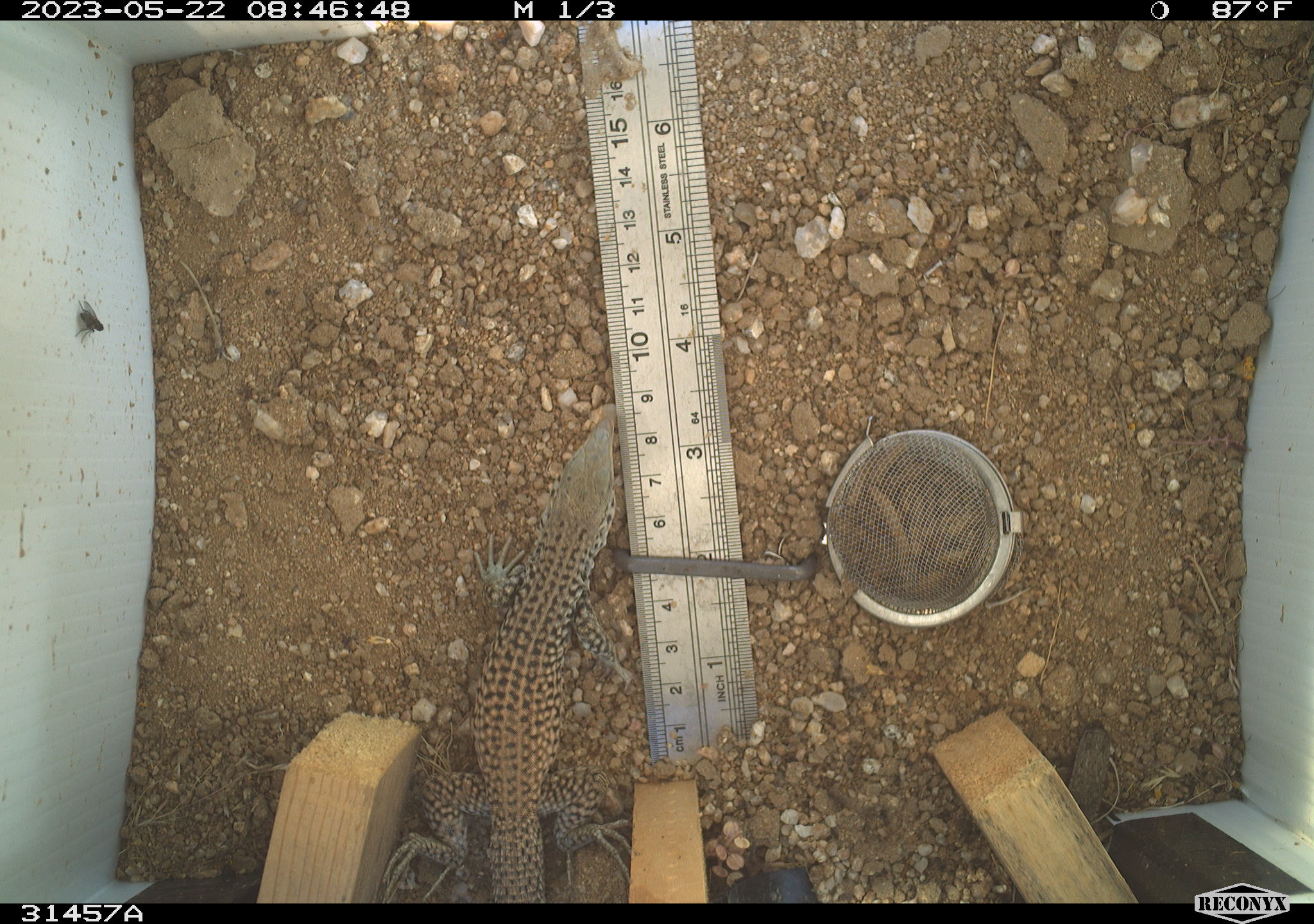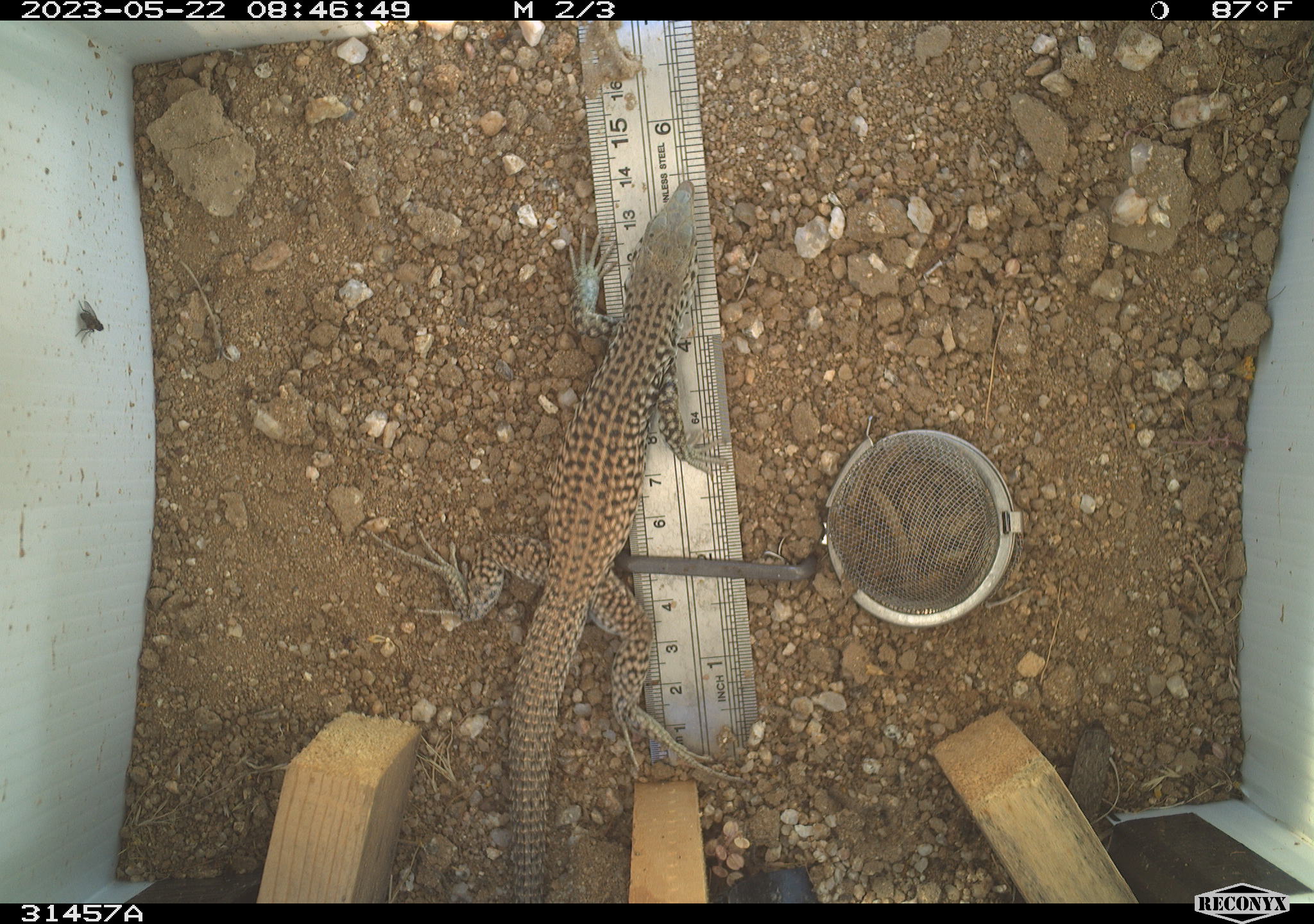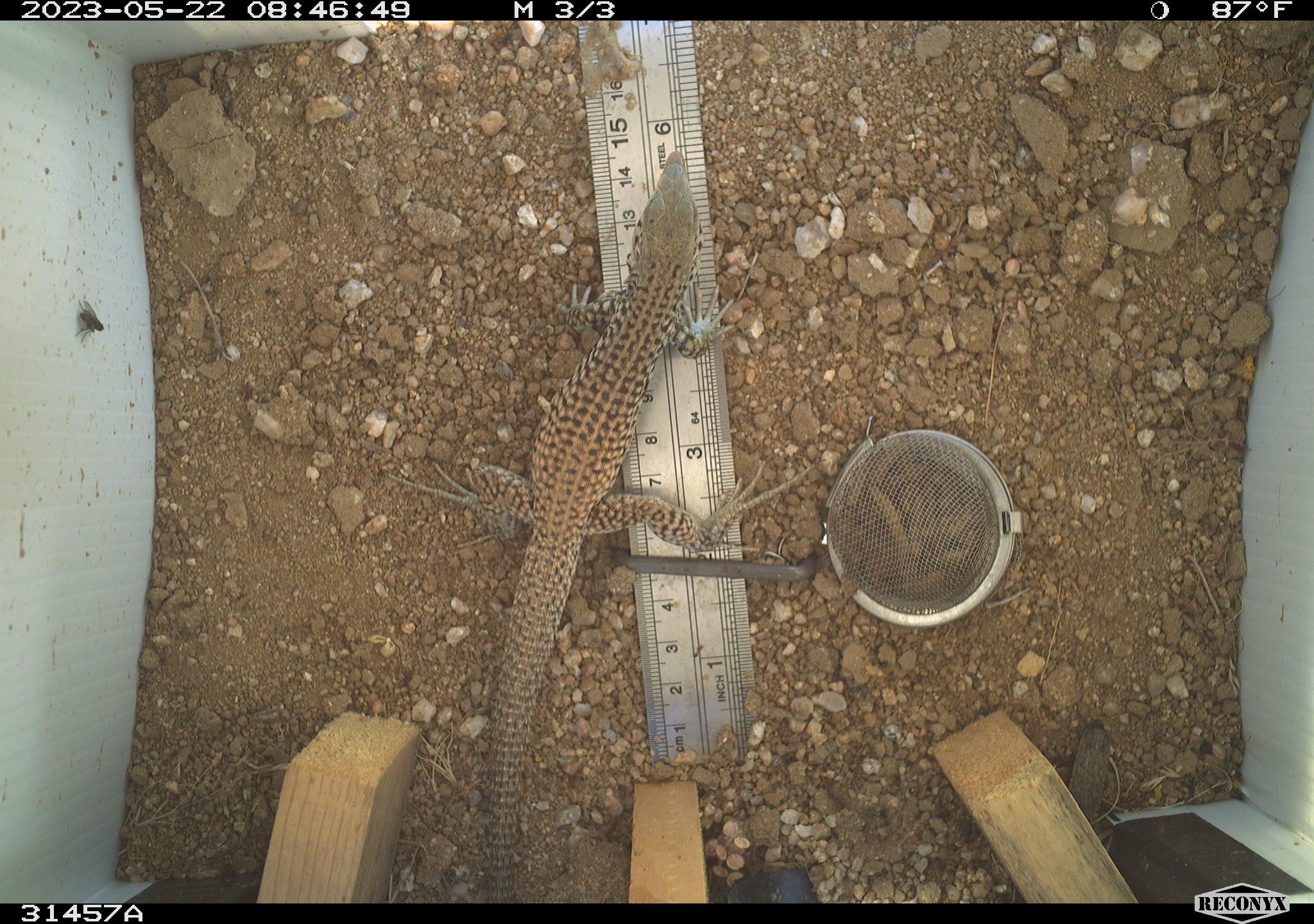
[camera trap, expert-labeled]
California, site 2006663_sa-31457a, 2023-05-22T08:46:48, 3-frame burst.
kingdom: Animalia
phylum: Chordata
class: Reptilia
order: Squamata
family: Teiidae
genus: Aspidoscelis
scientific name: Aspidoscelis tigris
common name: western whiptail